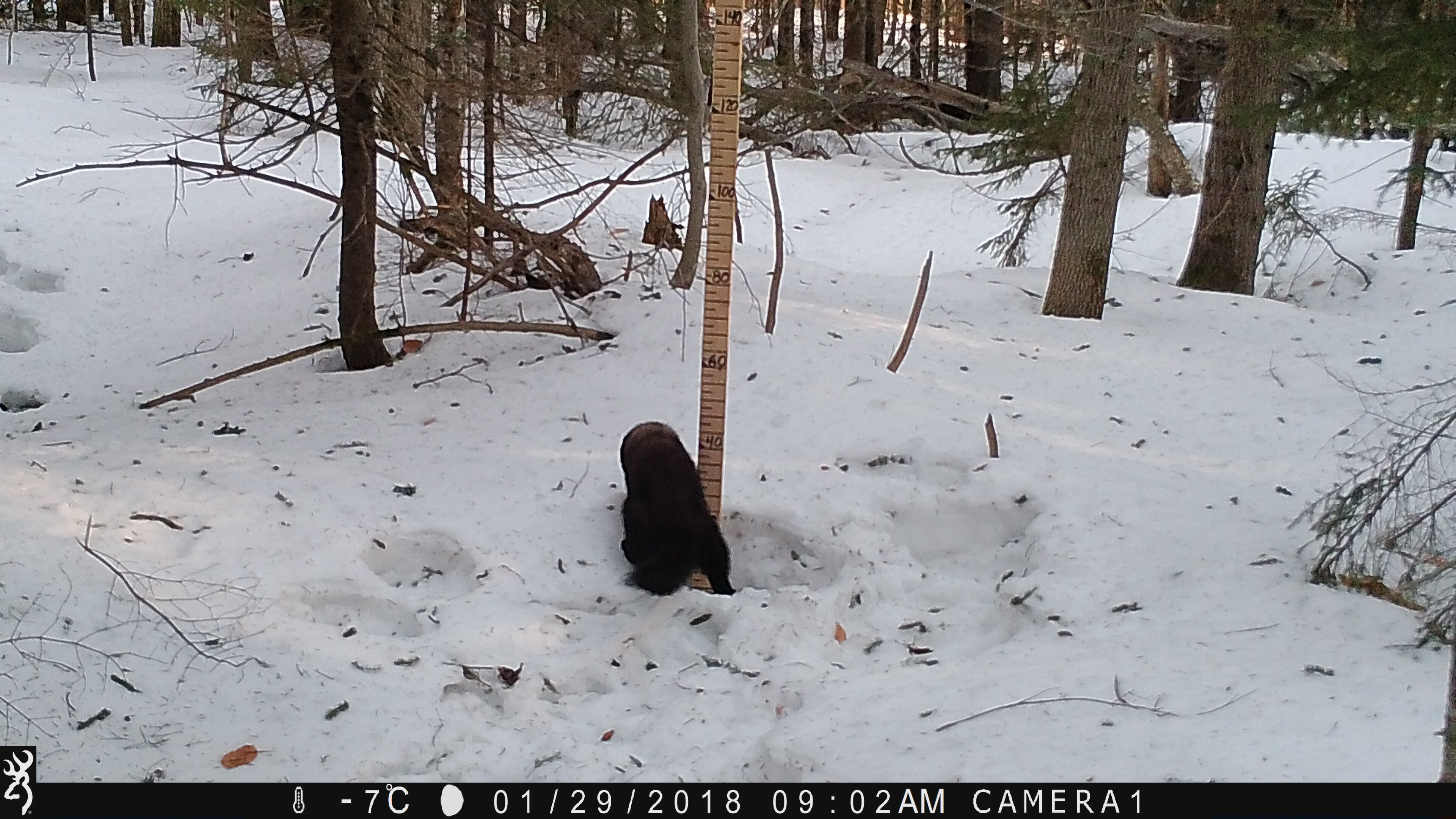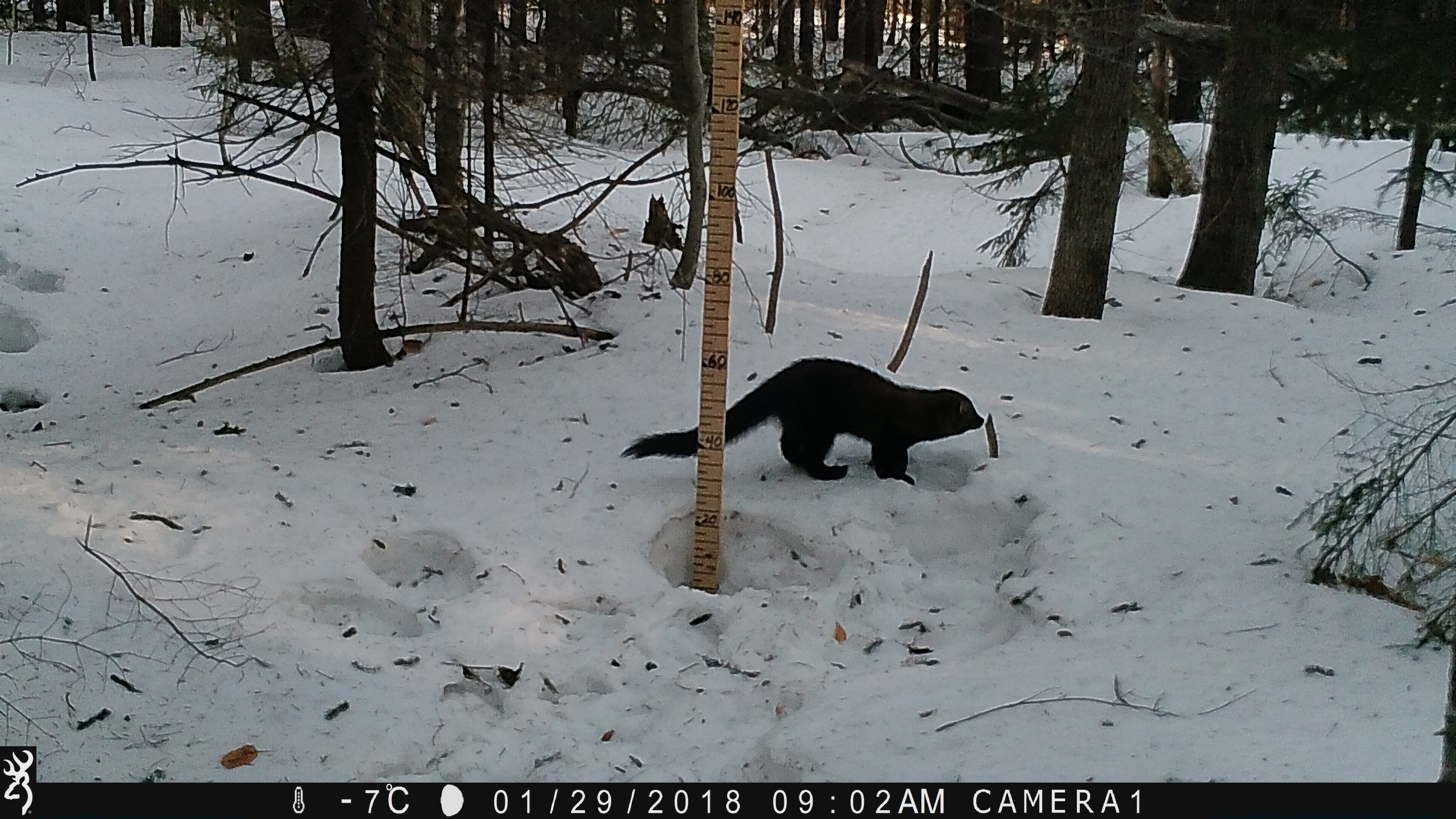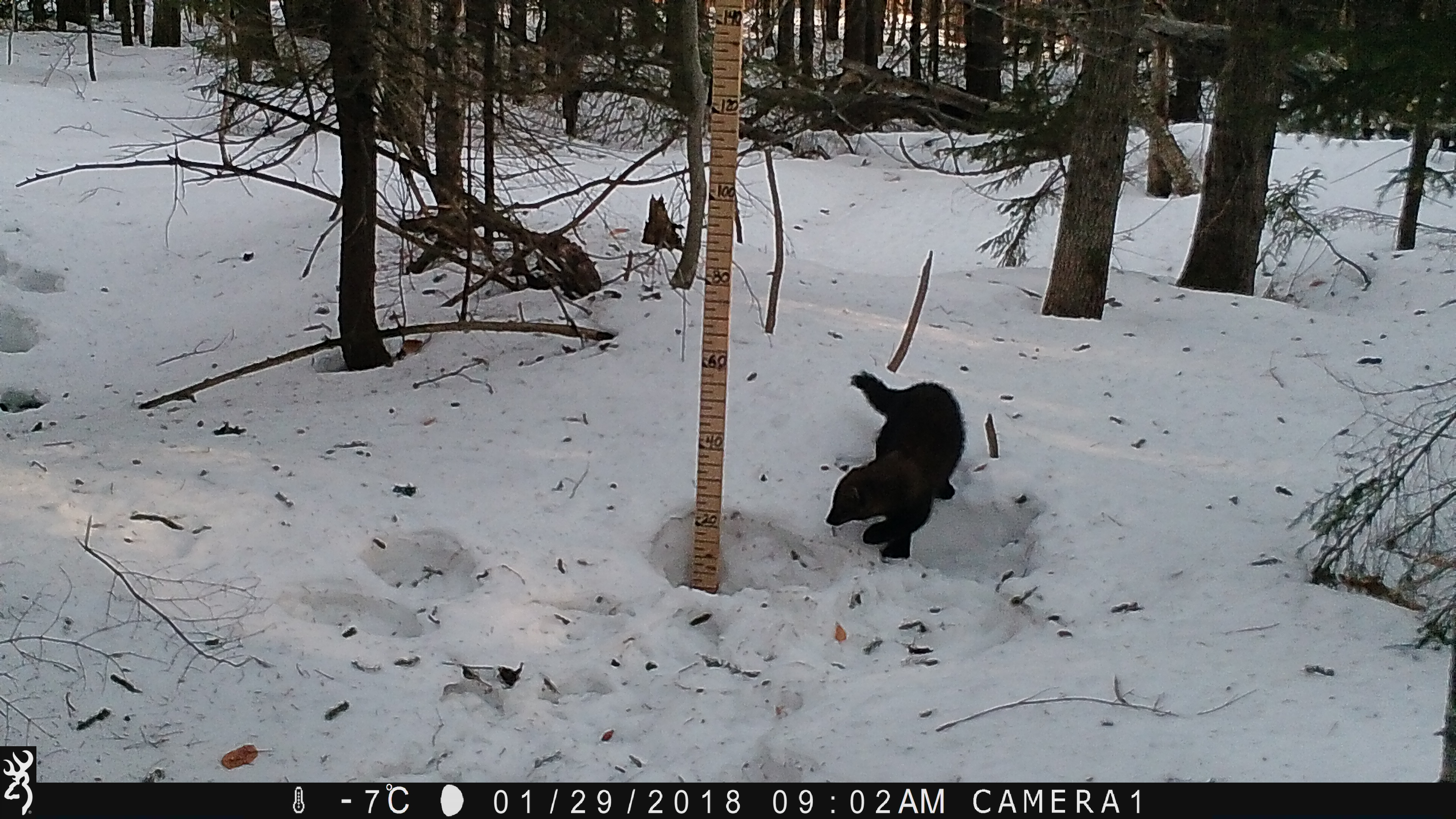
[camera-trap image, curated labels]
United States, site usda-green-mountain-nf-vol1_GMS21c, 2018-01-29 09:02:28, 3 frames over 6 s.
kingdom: Animalia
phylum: Chordata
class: Mammalia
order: Carnivora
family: Mustelidae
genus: Pekania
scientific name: Pekania pennanti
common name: fisher